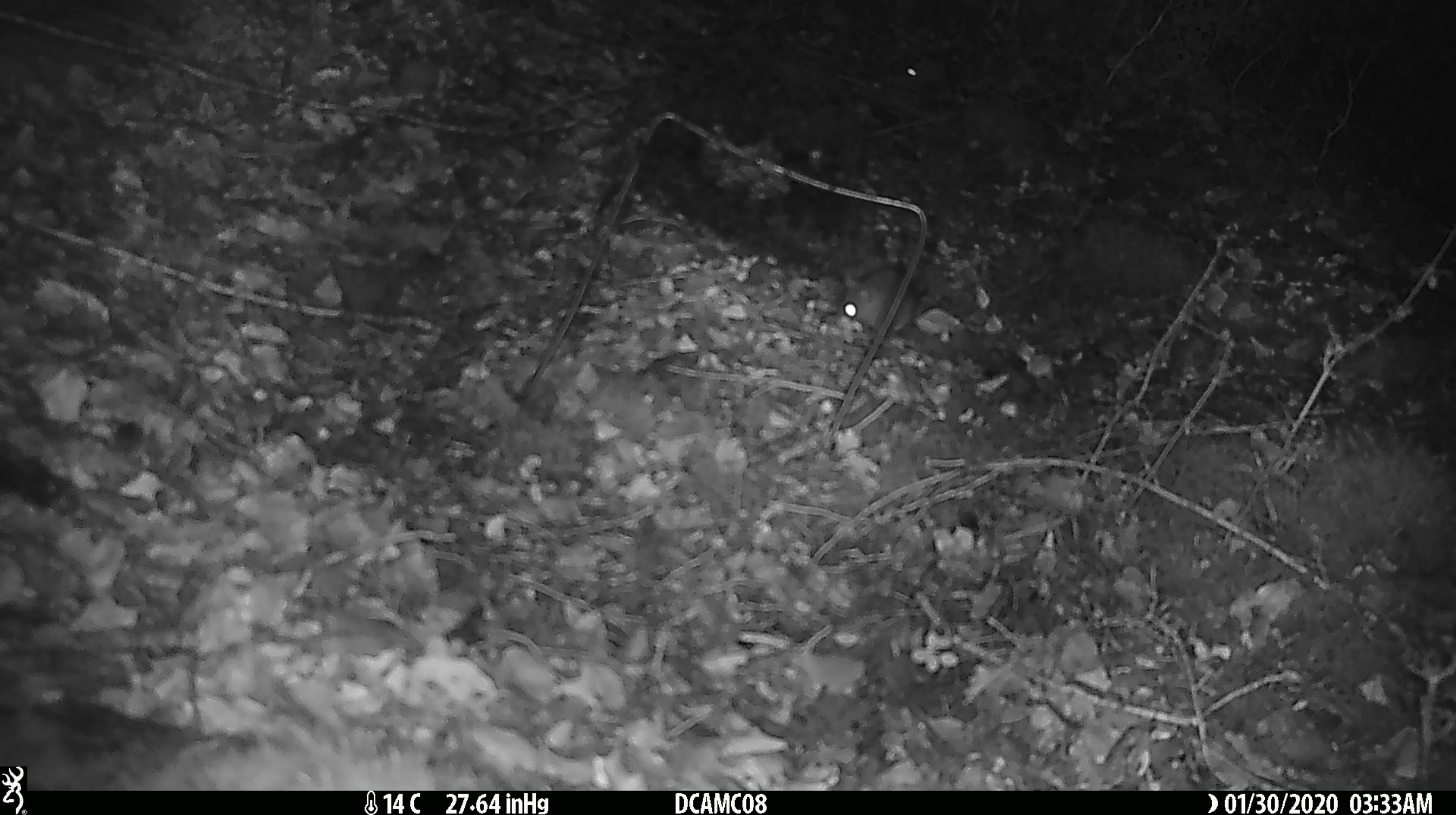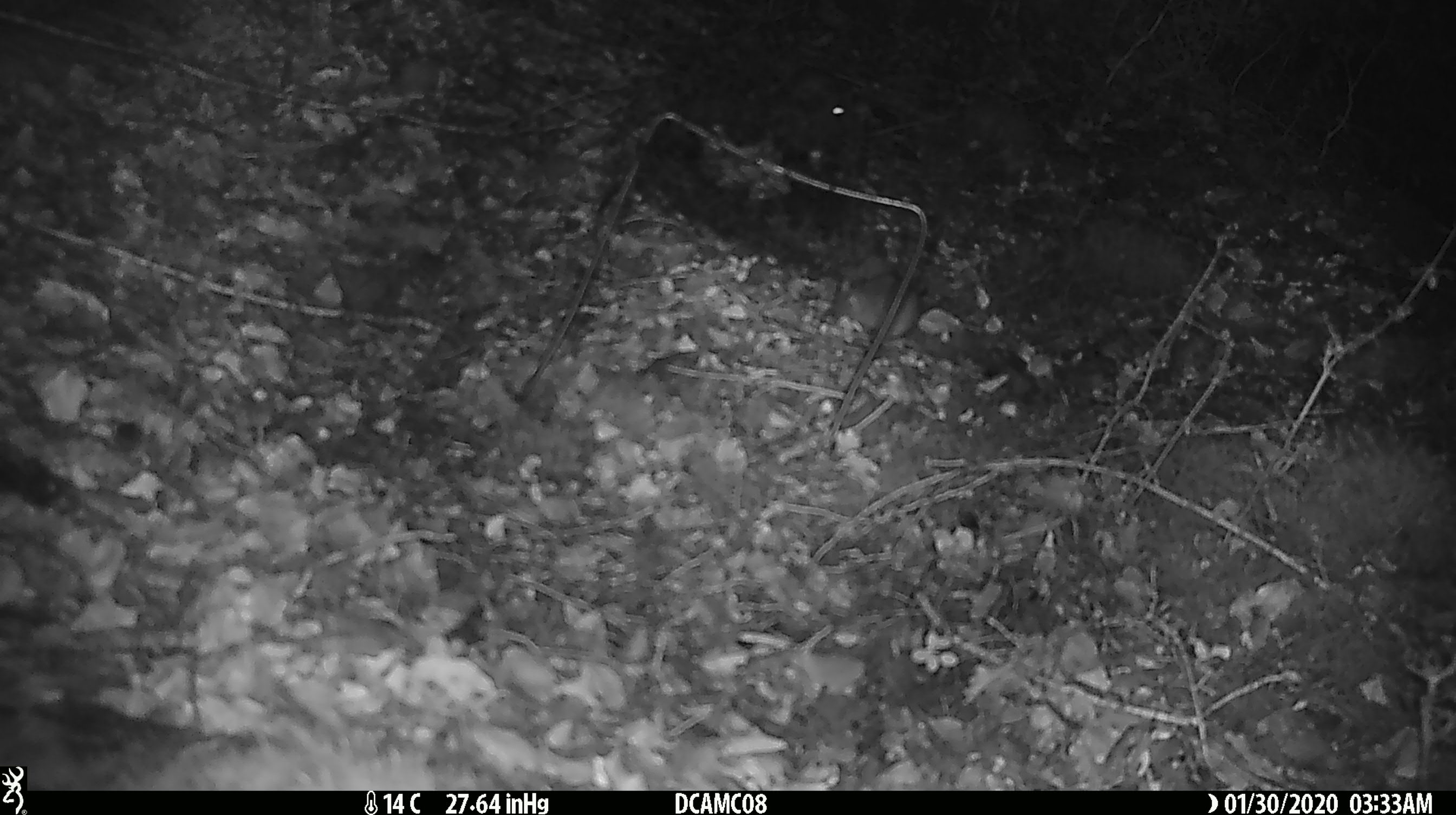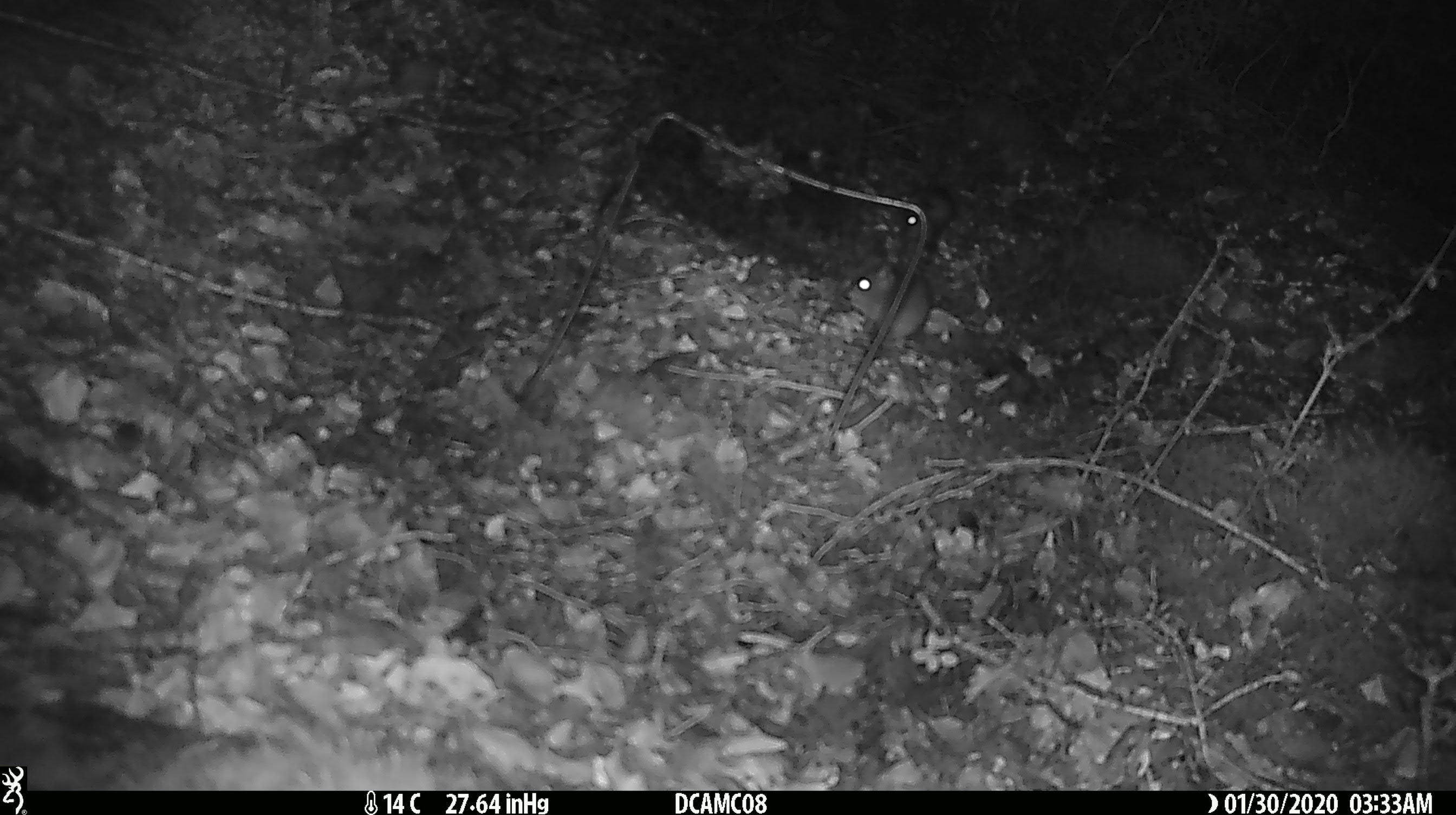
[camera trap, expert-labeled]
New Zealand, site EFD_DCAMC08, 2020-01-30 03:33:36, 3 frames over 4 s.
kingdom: Animalia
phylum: Chordata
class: Mammalia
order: Rodentia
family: Muridae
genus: Mus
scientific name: Mus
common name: mouse